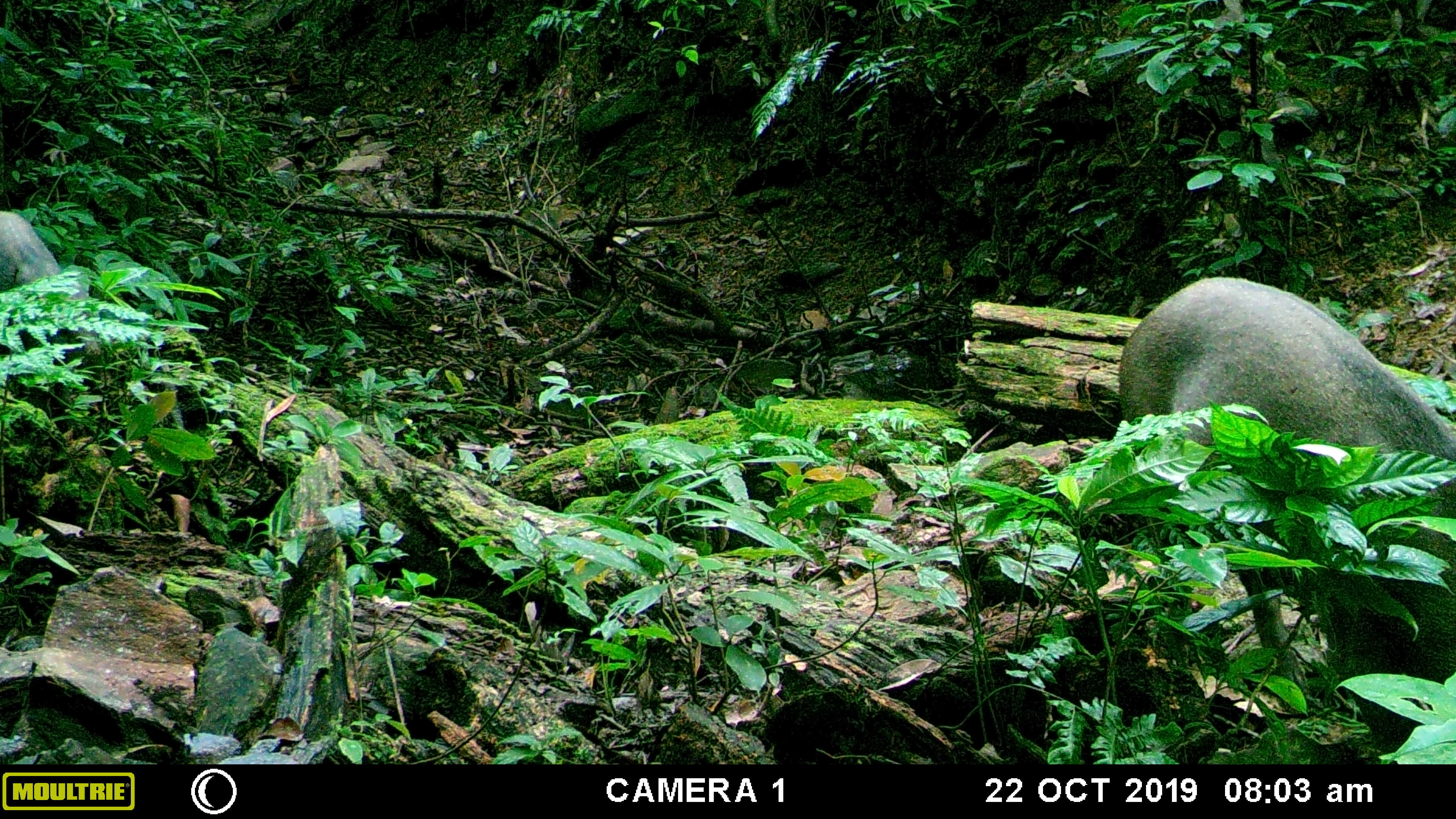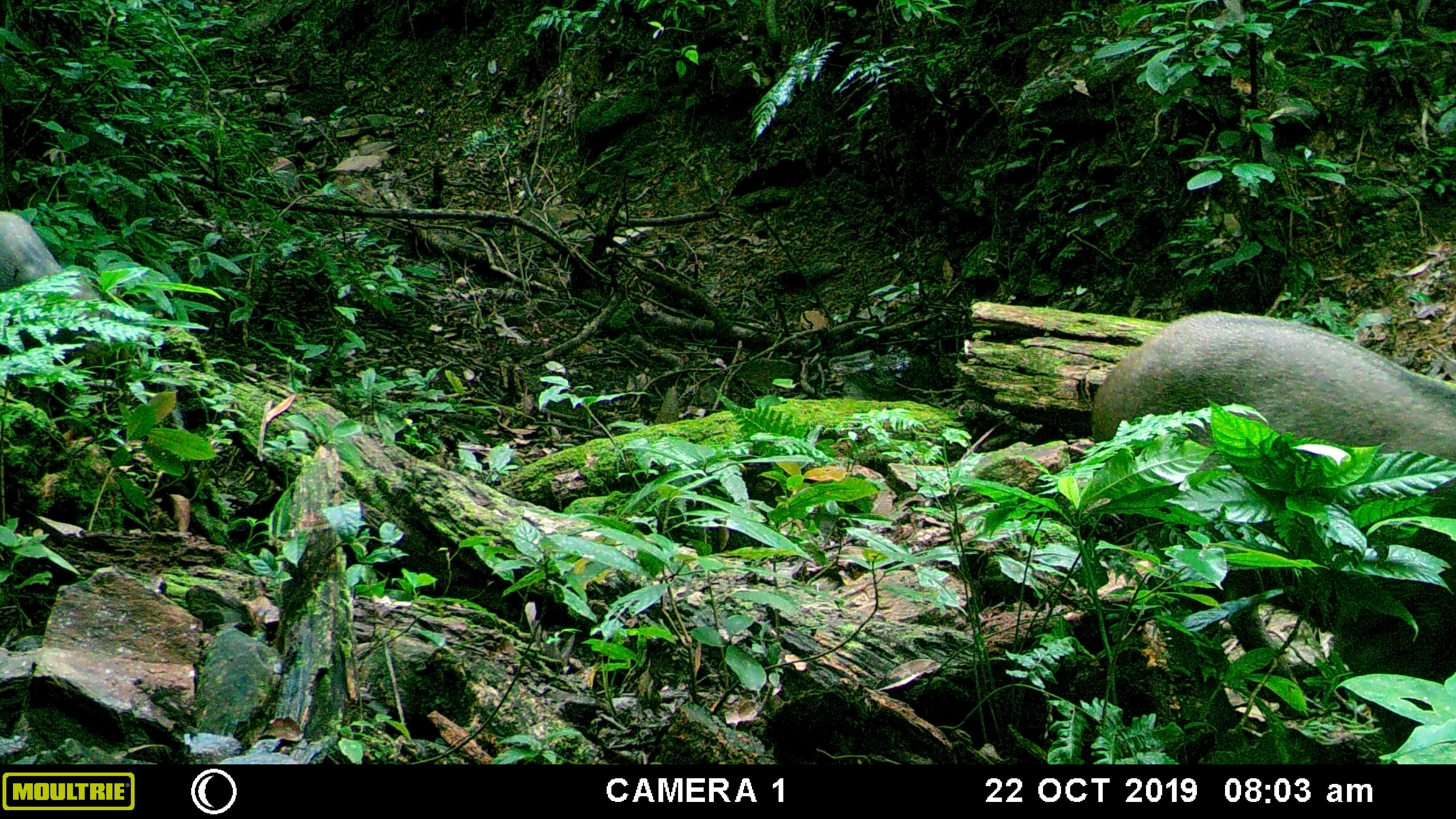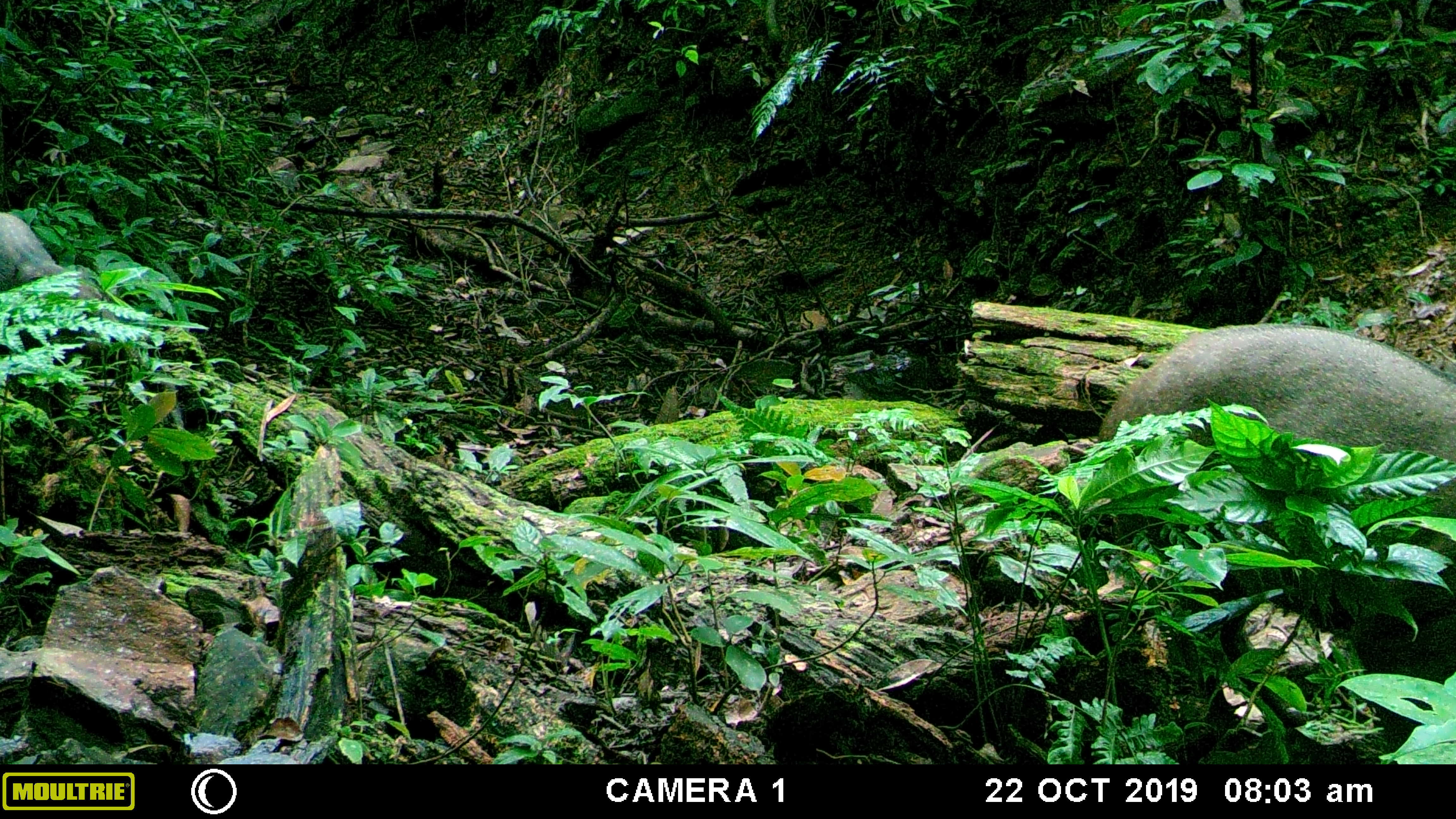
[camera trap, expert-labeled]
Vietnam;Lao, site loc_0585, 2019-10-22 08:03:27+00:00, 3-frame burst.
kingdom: Animalia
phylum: Chordata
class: Mammalia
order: Artiodactyla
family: Suidae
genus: Sus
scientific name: Sus scrofa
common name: eurasian wild pig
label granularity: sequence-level